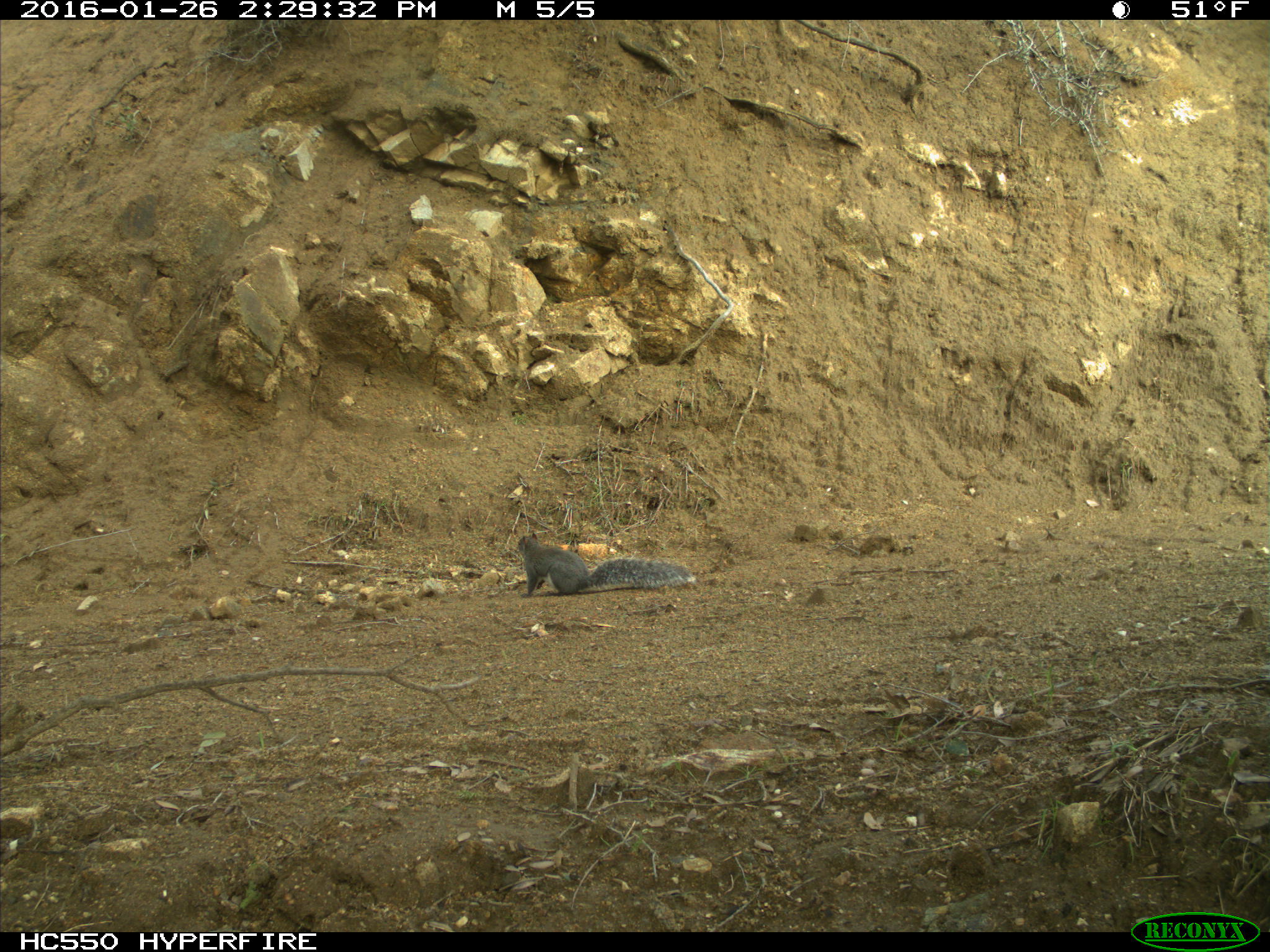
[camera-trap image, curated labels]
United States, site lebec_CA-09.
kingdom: Animalia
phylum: Chordata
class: Mammalia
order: Rodentia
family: Sciuridae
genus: Sciurus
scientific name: Sciurus carolinensis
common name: eastern gray squirrel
Sciurus carolinensis (eastern gray squirrel).